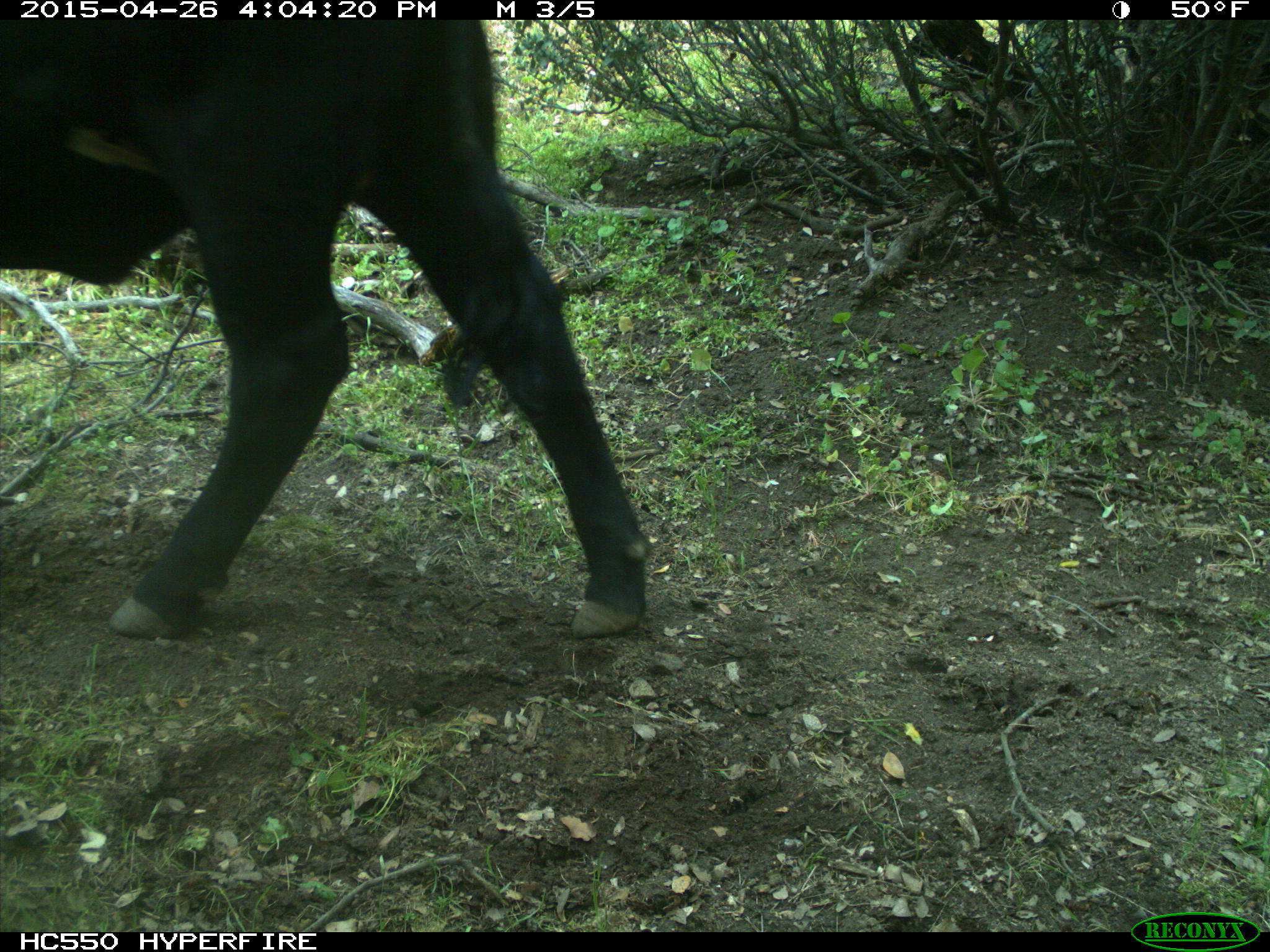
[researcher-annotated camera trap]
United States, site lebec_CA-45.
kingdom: Animalia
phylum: Chordata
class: Mammalia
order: Artiodactyla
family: Bovidae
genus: Bos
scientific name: Bos taurus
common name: domestic cow